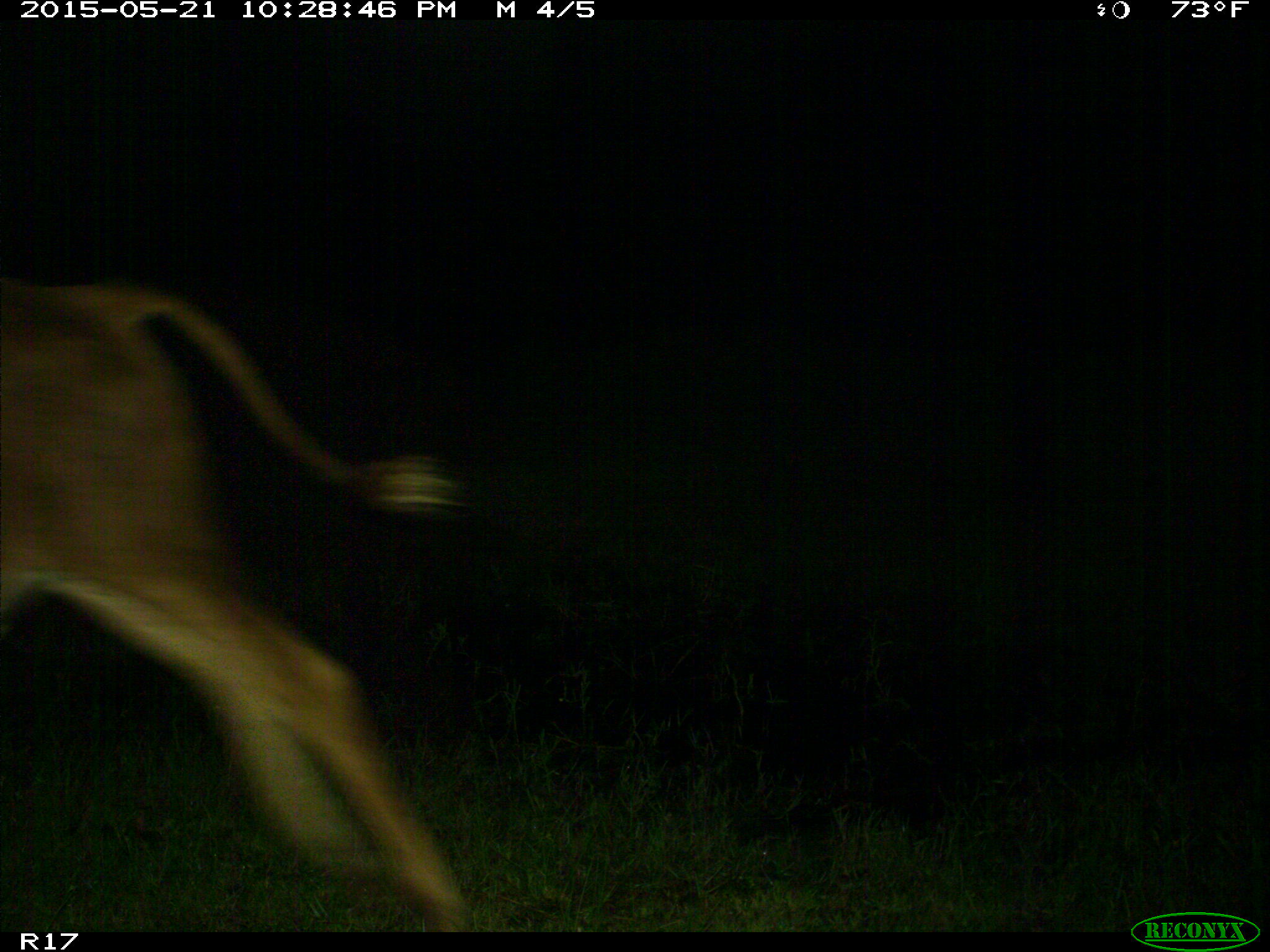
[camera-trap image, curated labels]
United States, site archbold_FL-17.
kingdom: Animalia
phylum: Chordata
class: Mammalia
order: Artiodactyla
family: Bovidae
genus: Bos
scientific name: Bos taurus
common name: domestic cow